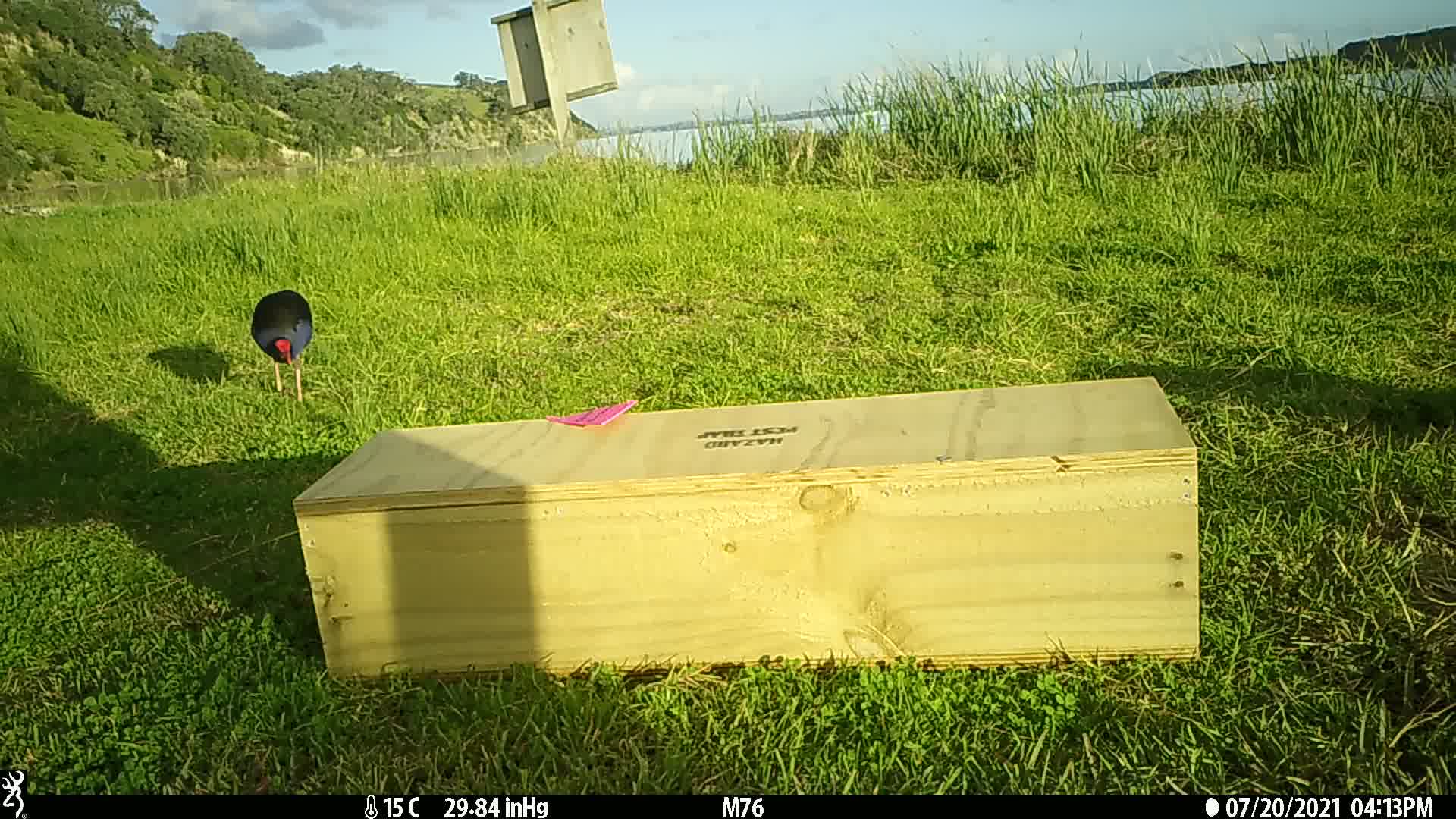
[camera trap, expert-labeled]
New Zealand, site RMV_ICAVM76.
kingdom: Animalia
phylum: Chordata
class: Aves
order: Gruiformes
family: Rallidae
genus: Porphyrio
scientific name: Porphyrio melanotus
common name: australasian swamphen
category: pukeko